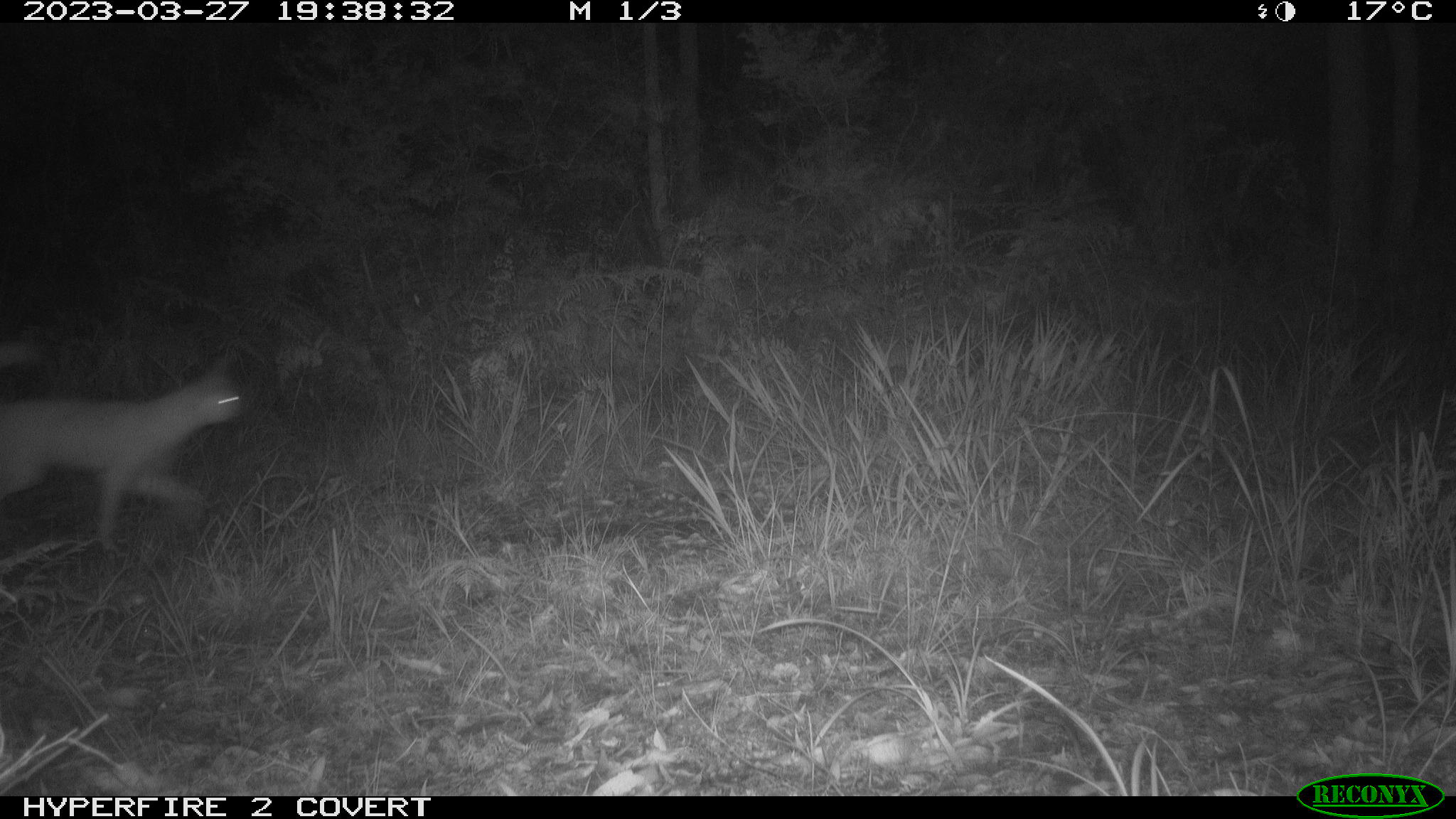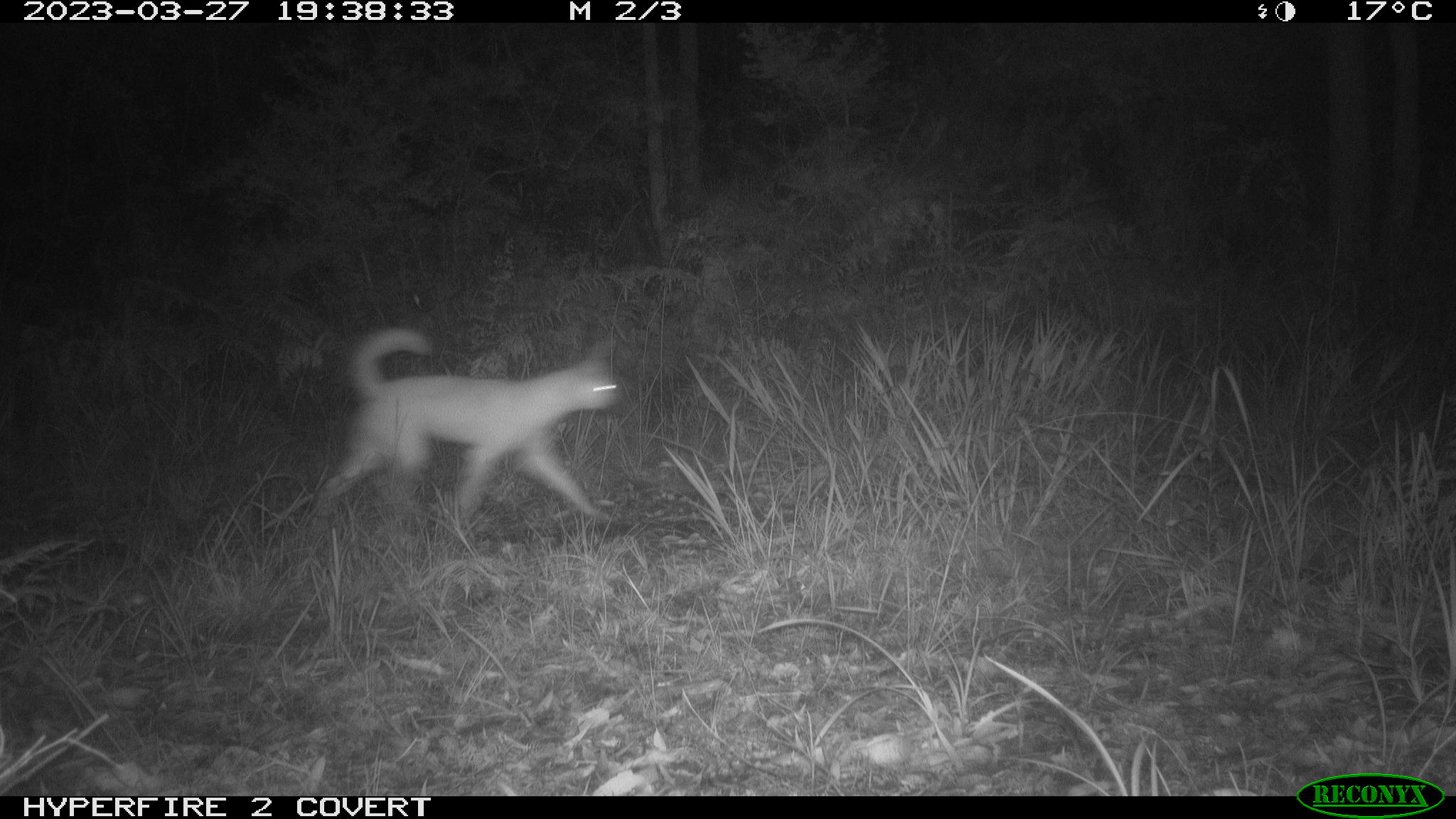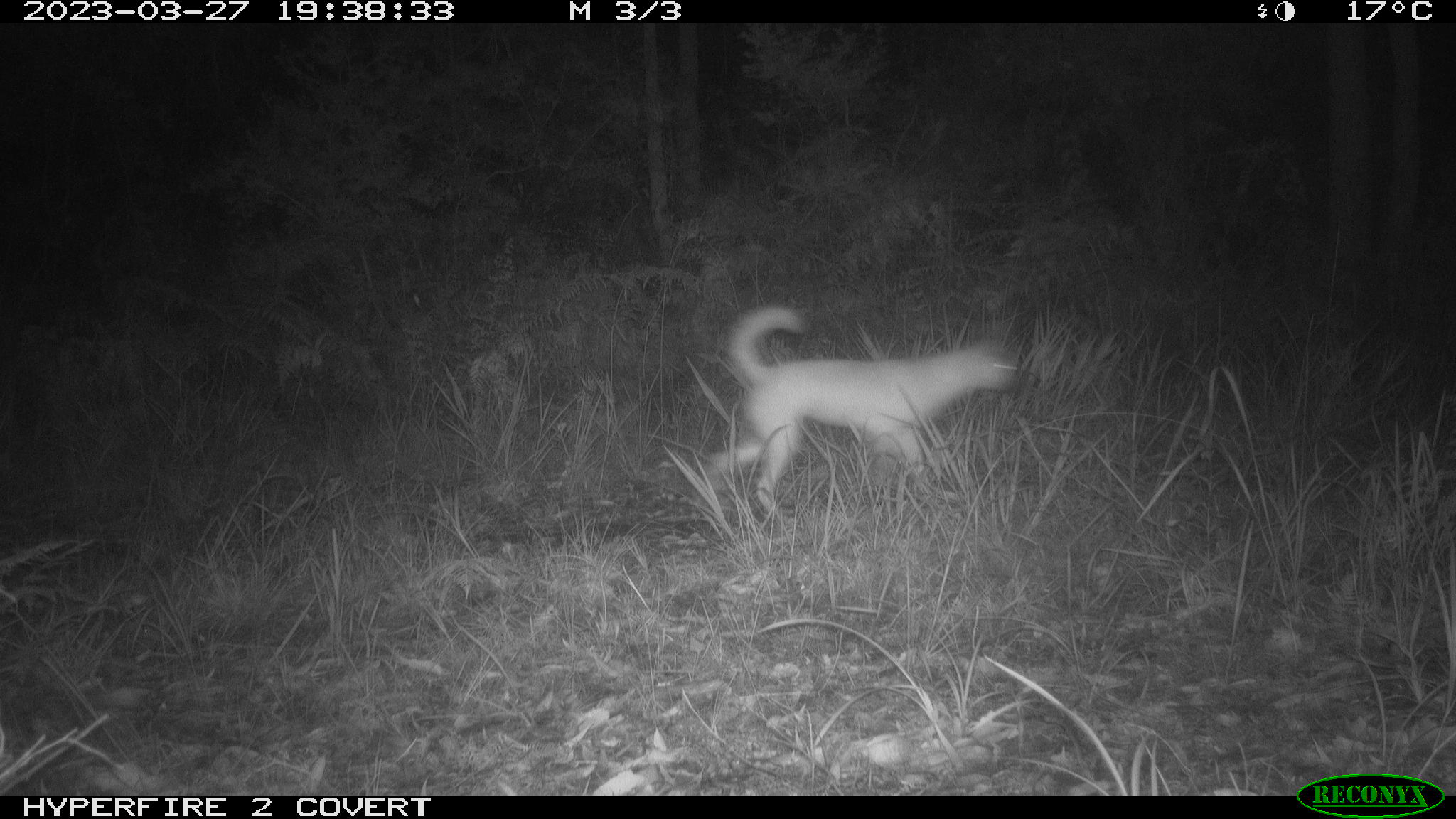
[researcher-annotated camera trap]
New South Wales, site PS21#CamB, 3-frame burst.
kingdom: Animalia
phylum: Chordata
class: Mammalia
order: Carnivora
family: Canidae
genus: Canis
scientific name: Canis familiaris dingo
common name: dingo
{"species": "dingo (Canis familiaris dingo)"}